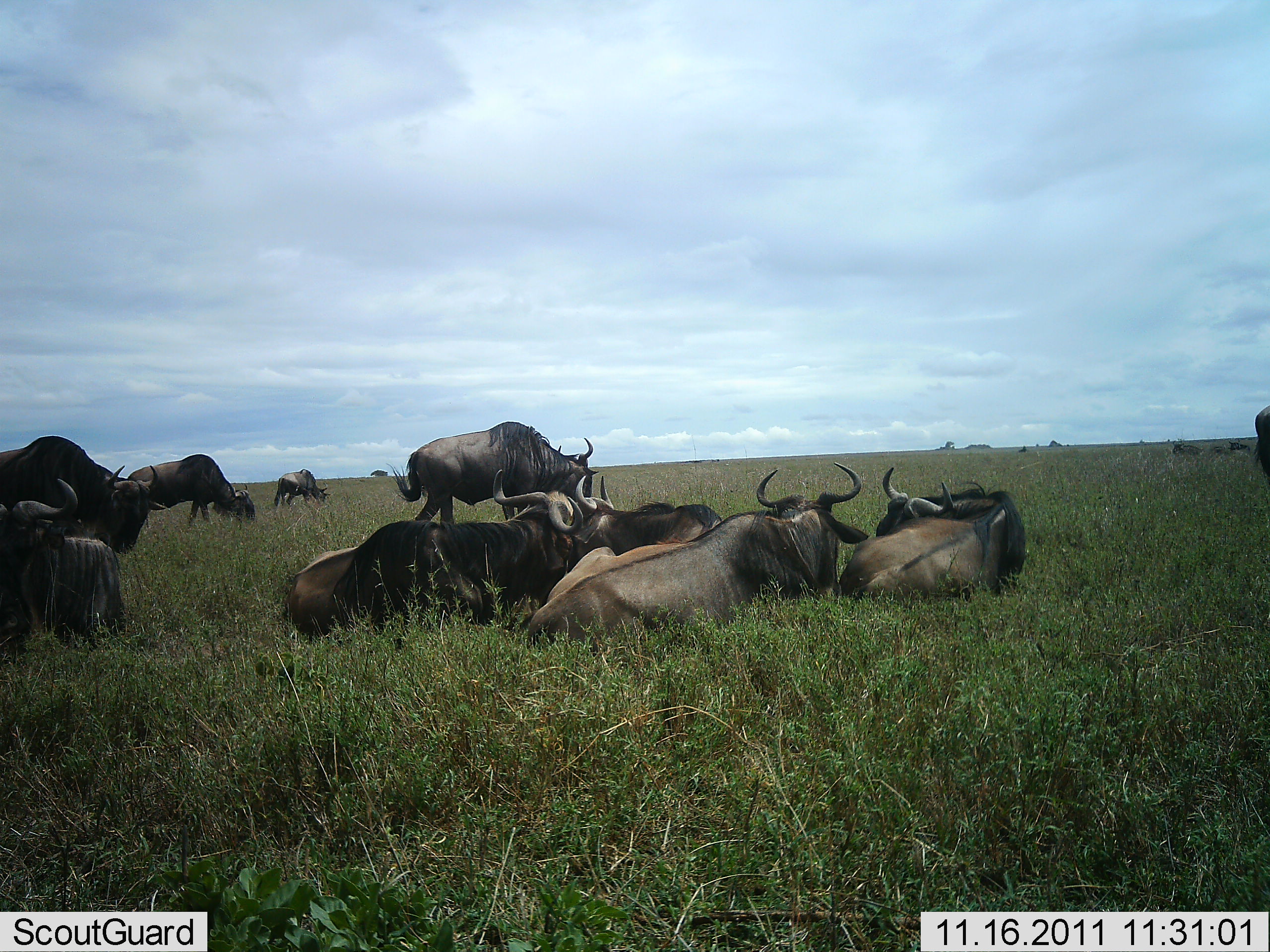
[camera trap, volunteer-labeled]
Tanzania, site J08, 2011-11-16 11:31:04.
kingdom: Animalia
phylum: Chordata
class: Mammalia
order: Artiodactyla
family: Bovidae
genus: Connochaetes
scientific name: Connochaetes taurinus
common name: blue wildebeest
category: wildebeest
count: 11-50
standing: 23%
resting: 100%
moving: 15%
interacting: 8%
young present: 0%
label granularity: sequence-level